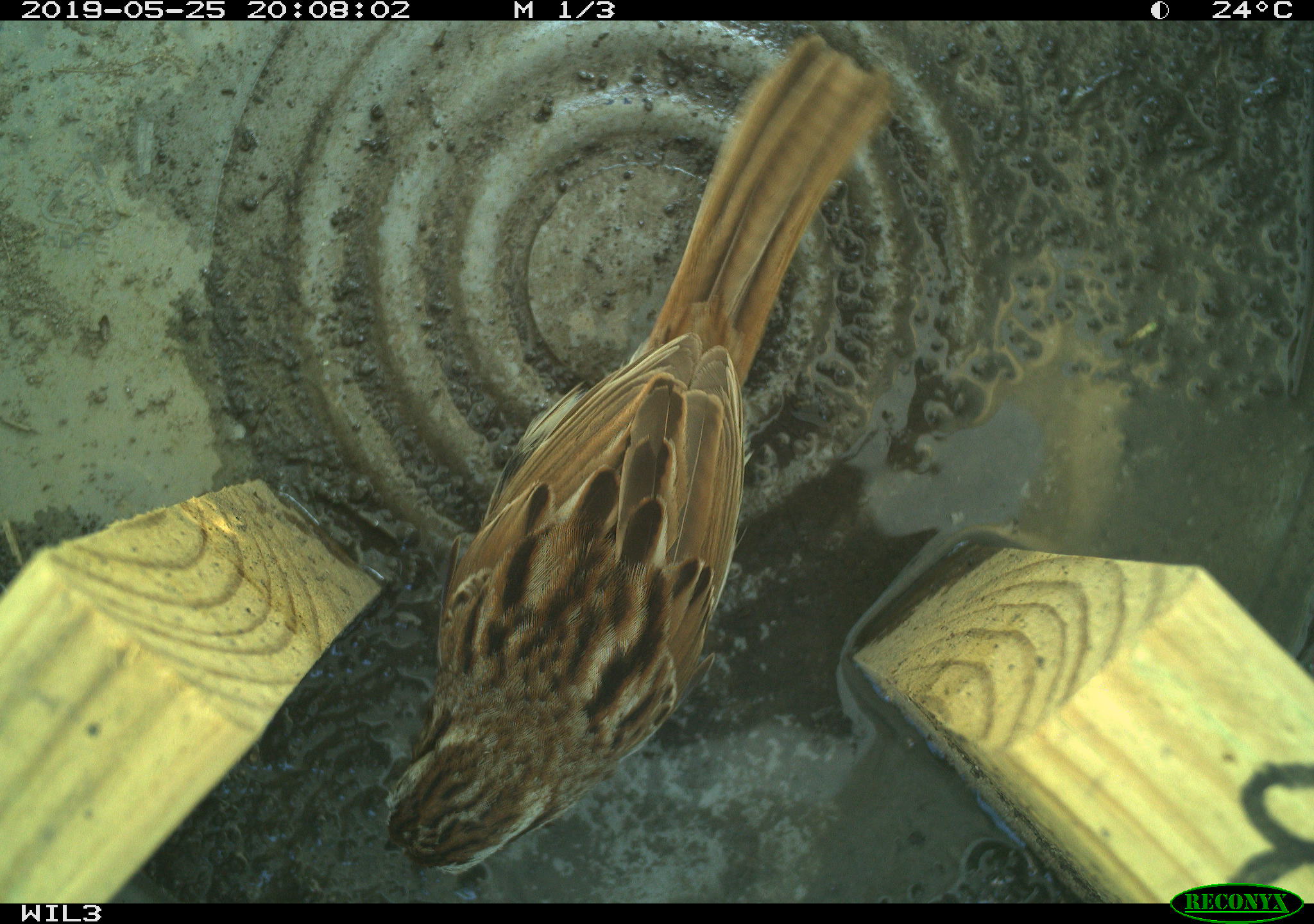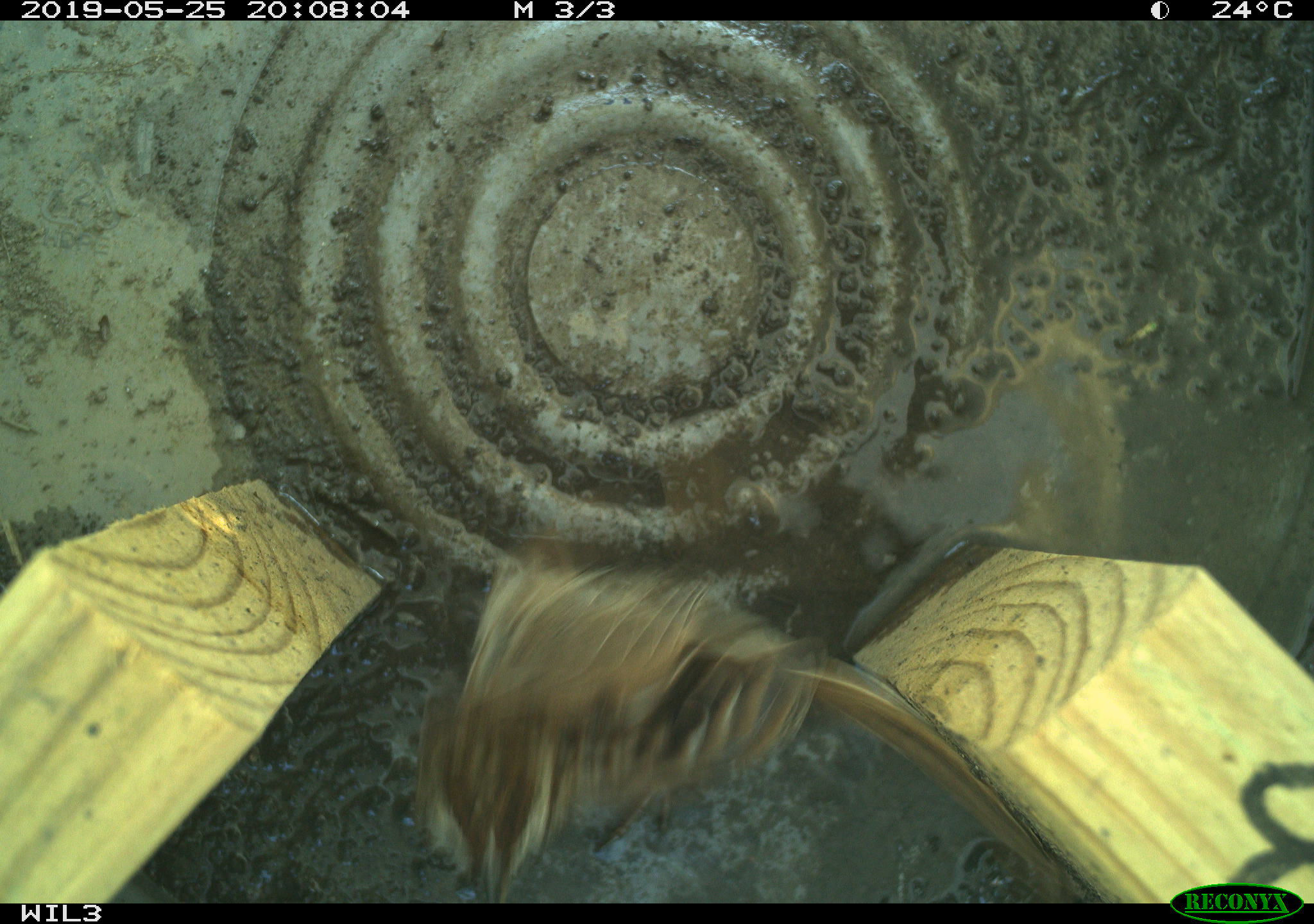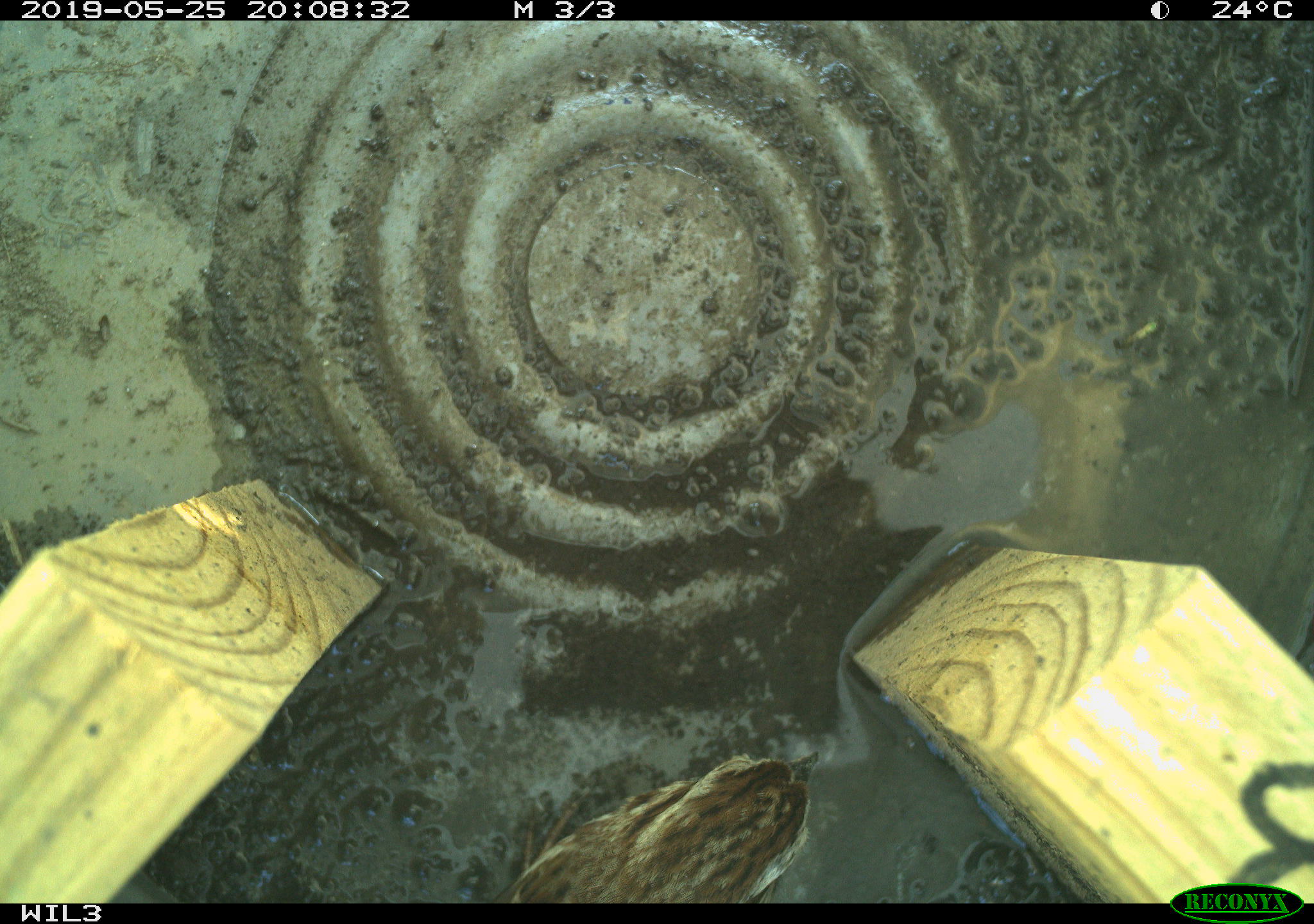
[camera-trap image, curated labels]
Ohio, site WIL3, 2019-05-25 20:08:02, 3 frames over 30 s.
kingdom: Animalia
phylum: Chordata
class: Aves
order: Passeriformes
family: Passerellidae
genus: Melospiza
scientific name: Melospiza melodia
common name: song sparrow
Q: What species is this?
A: Song sparrow (Melospiza melodia).